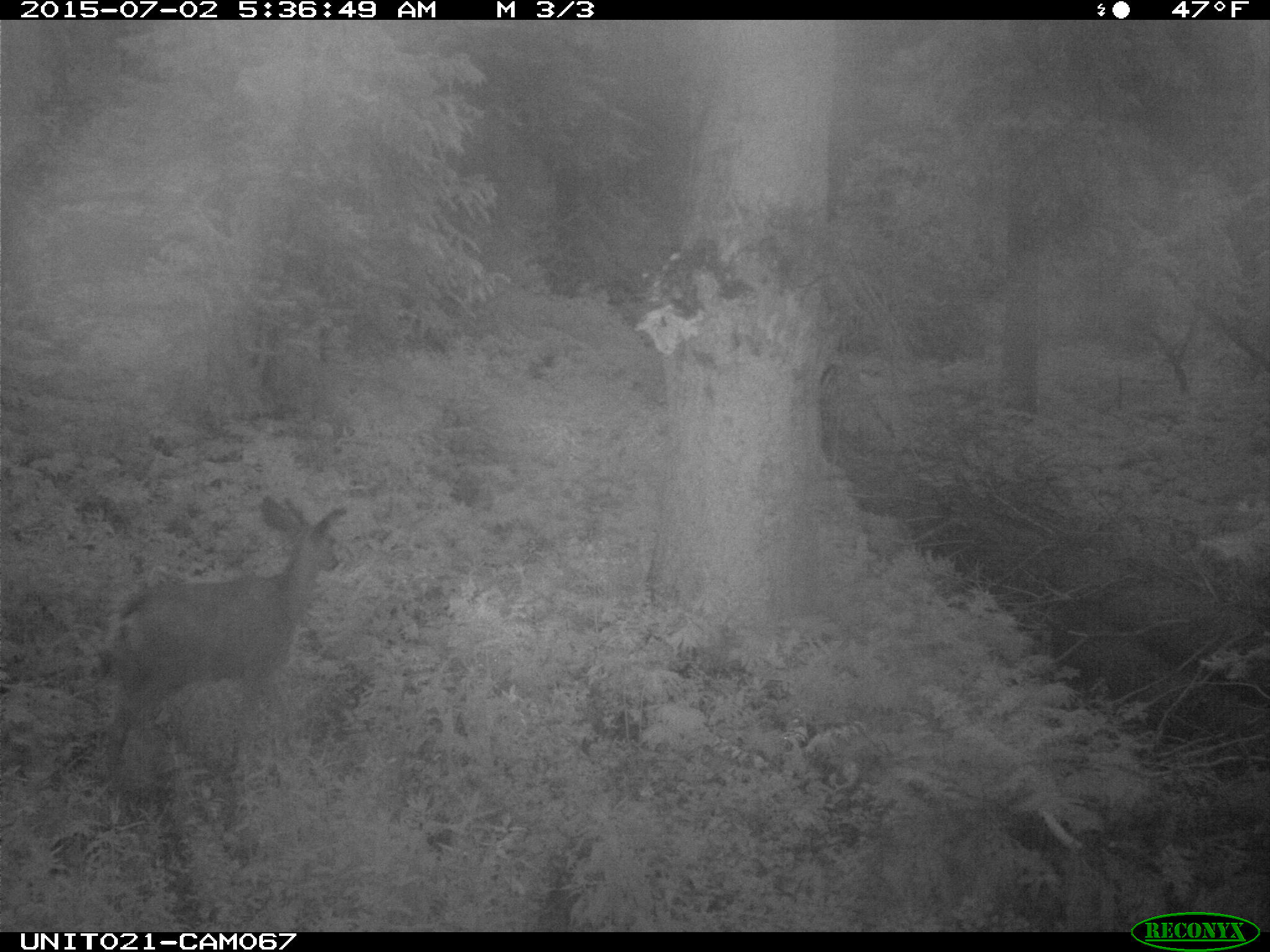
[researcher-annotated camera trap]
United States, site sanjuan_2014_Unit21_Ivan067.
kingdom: Animalia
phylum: Chordata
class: Mammalia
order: Artiodactyla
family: Cervidae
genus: Odocoileus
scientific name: Odocoileus hemionus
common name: mule deer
Odocoileus hemionus (mule deer).